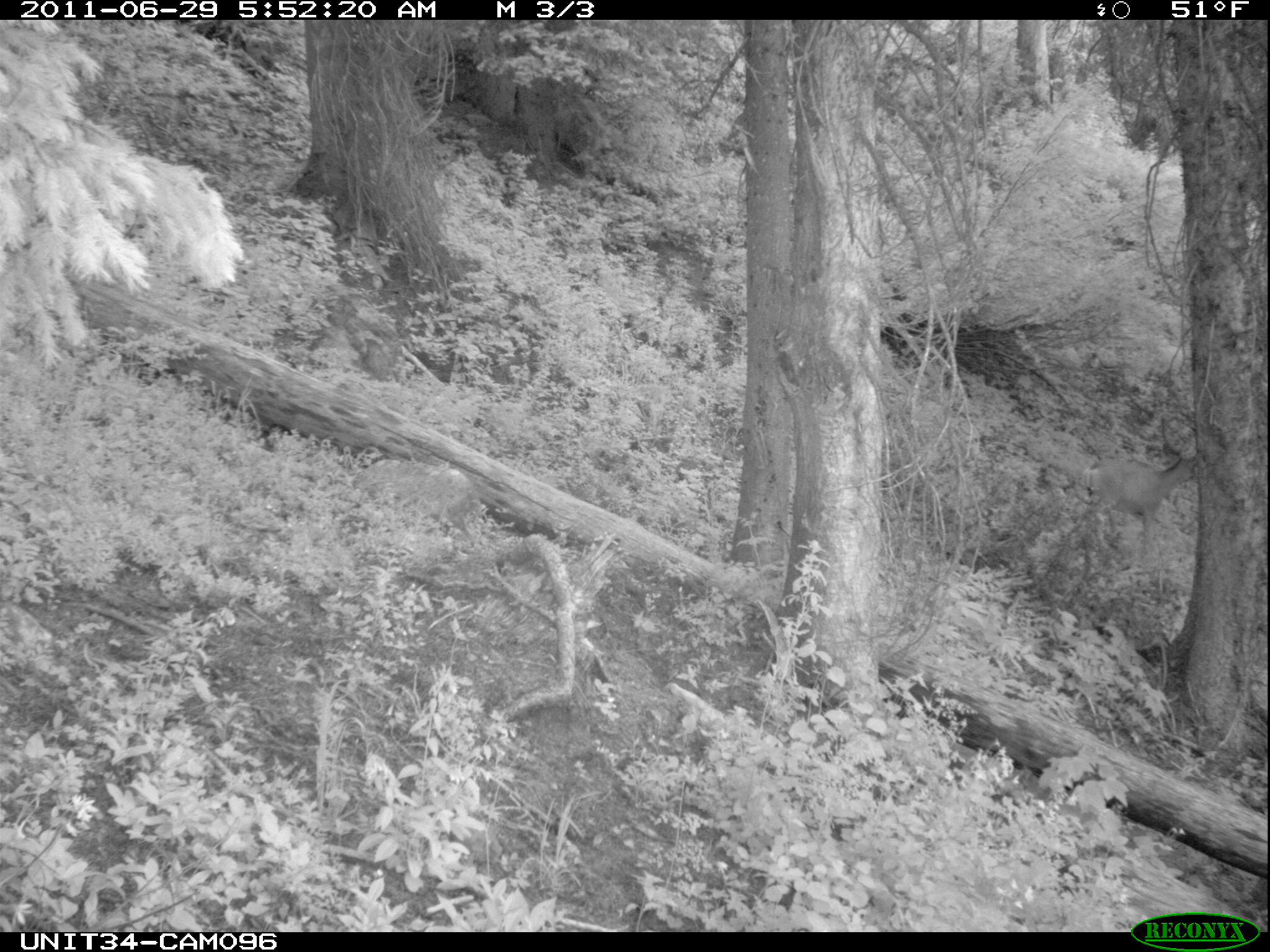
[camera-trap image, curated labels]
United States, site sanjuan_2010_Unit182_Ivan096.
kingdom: Animalia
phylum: Chordata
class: Mammalia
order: Artiodactyla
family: Cervidae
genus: Odocoileus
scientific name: Odocoileus hemionus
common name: mule deer